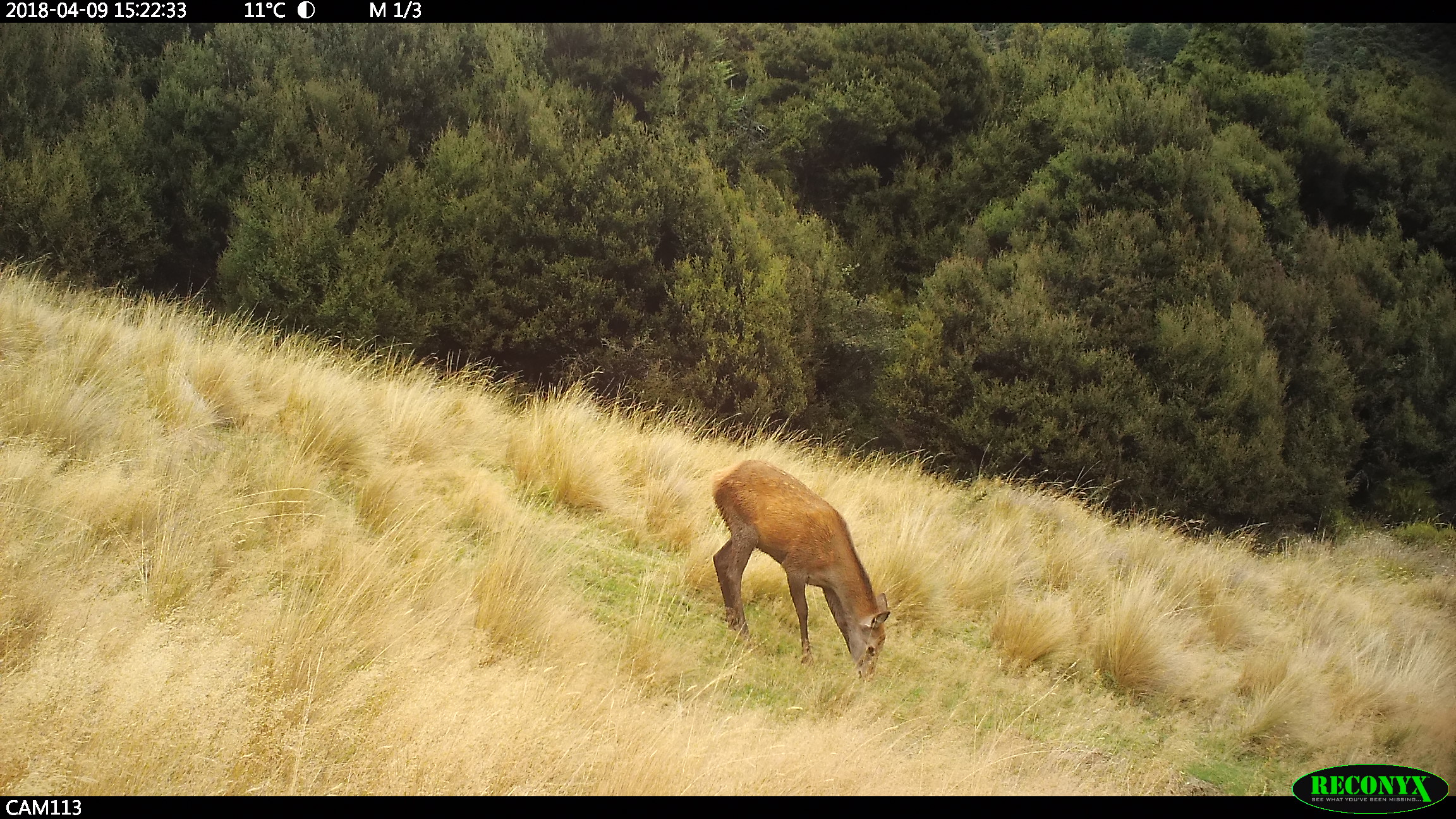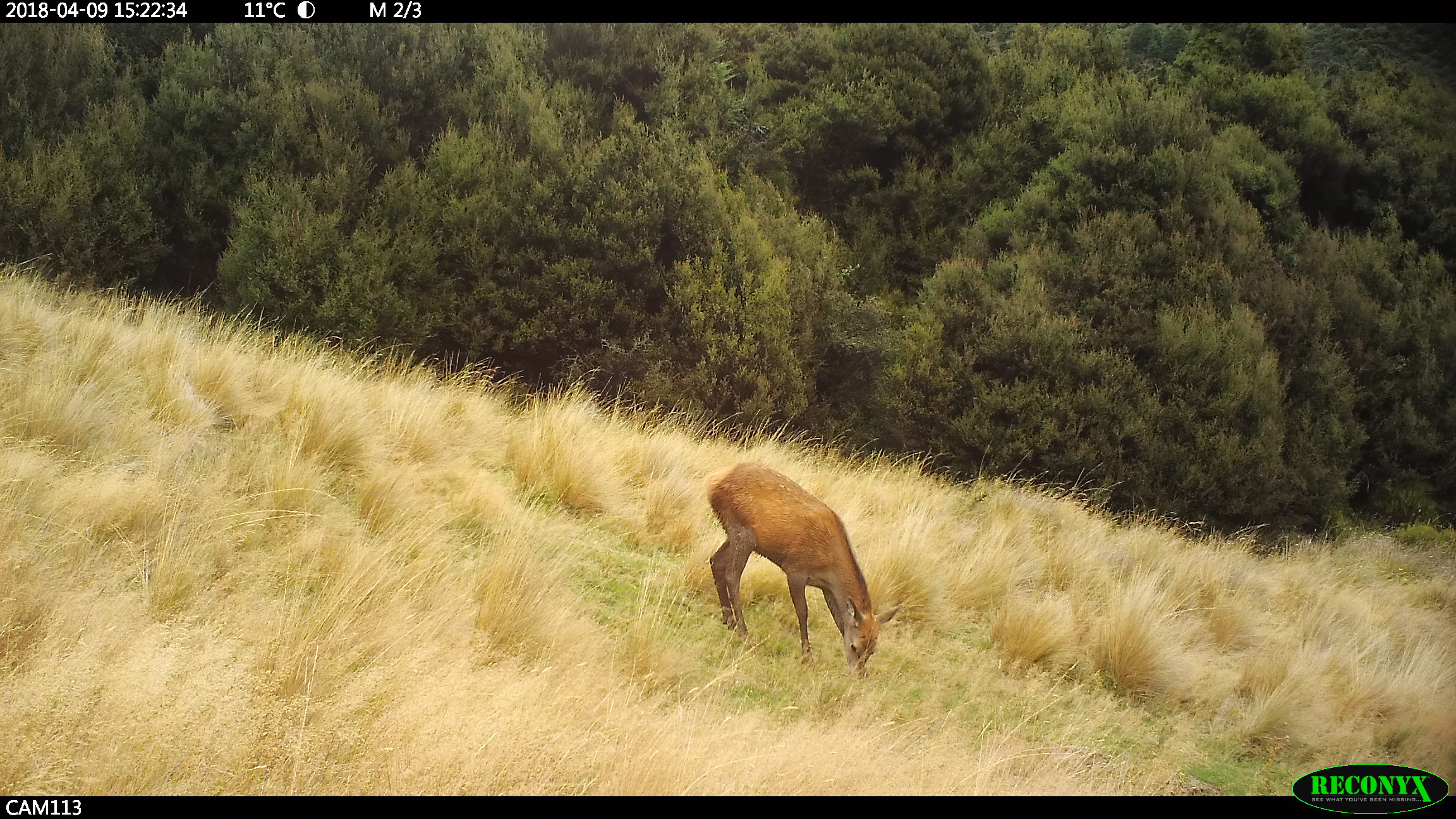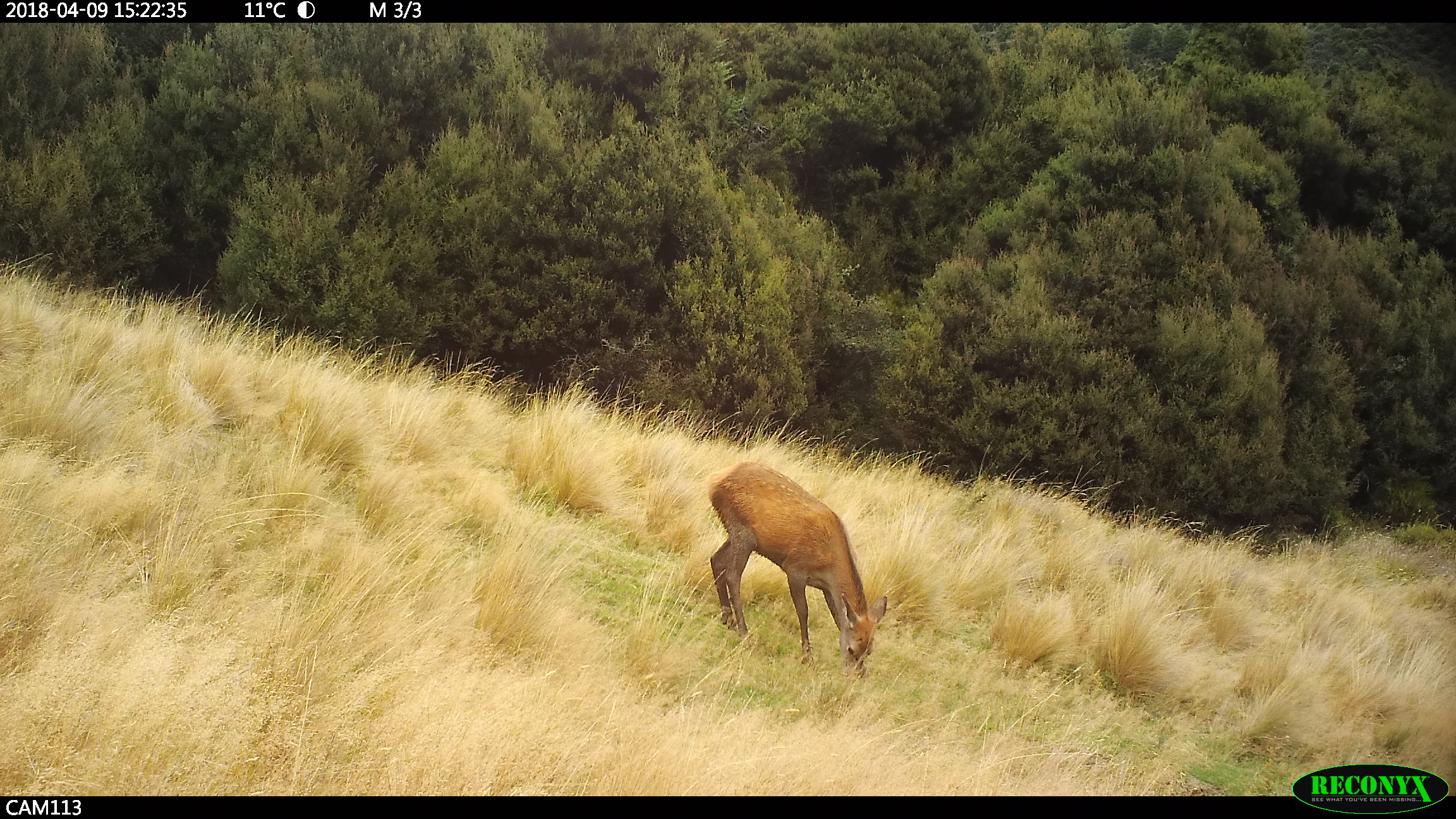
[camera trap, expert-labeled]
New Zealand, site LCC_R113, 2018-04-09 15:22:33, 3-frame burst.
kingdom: Animalia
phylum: Chordata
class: Mammalia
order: Artiodactyla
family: Cervidae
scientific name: Cervidae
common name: deer